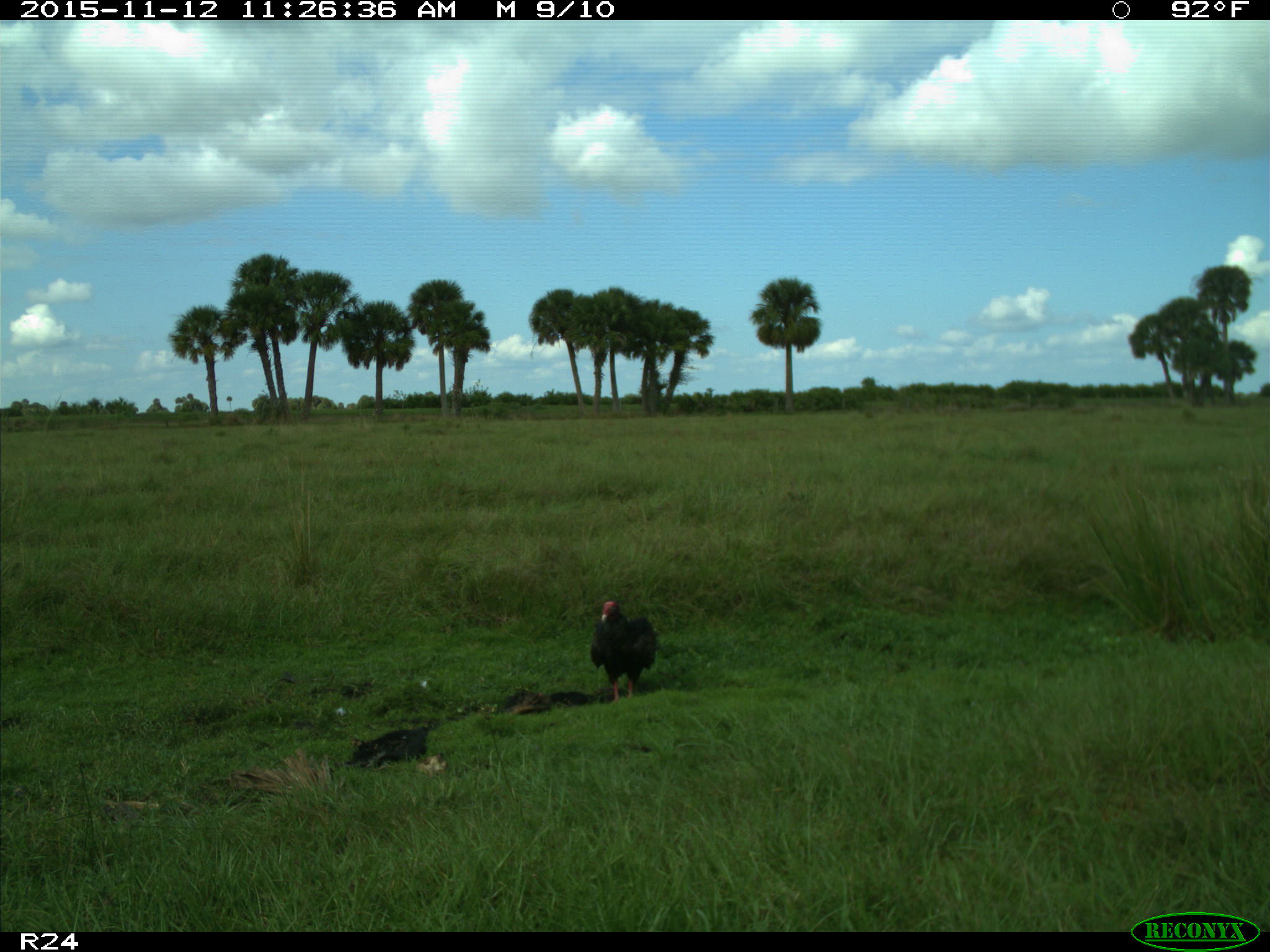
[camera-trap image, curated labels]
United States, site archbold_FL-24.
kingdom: Animalia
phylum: Chordata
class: Aves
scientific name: Aves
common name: birds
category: unidentified bird